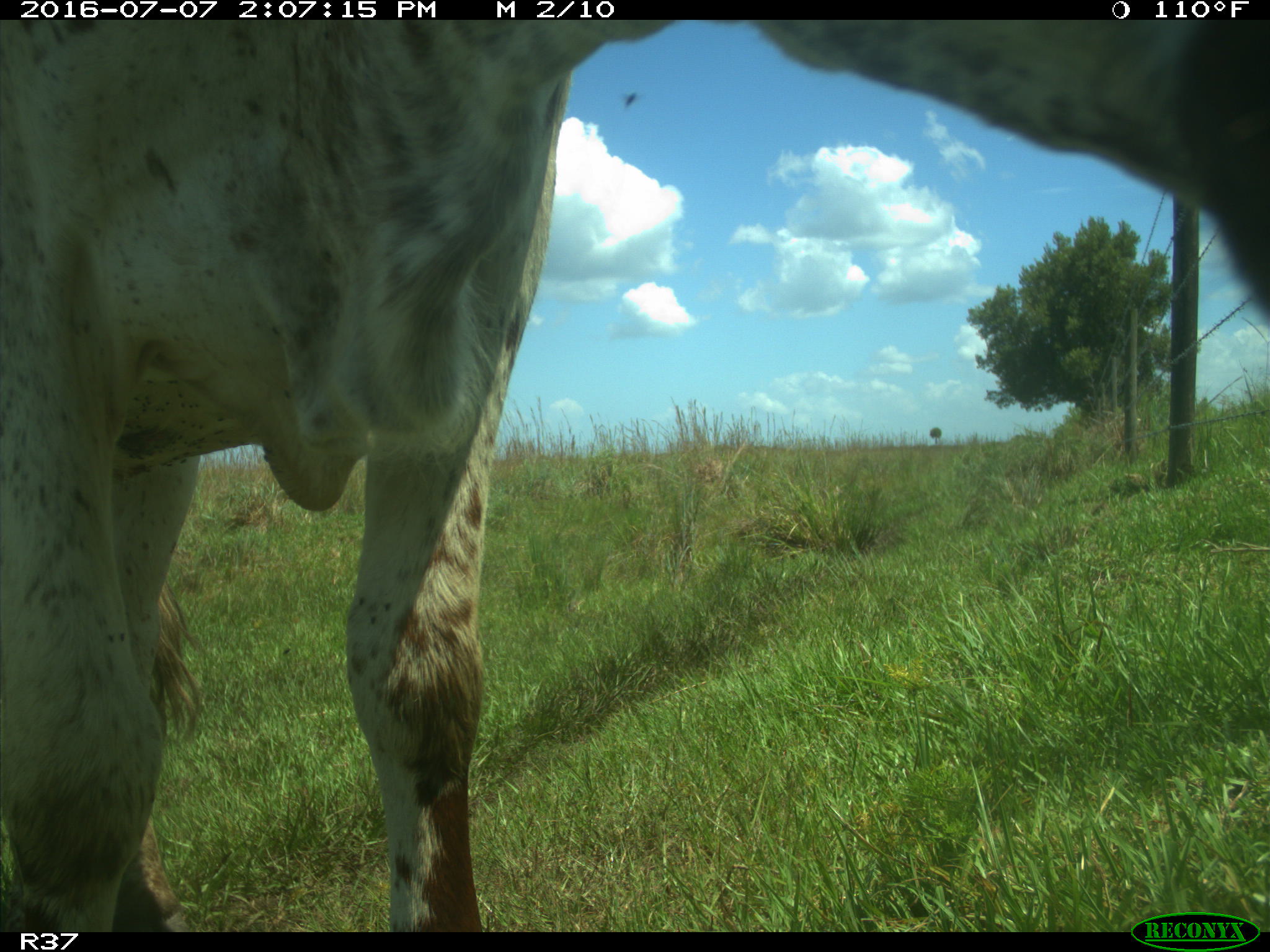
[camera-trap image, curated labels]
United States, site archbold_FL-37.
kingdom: Animalia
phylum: Chordata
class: Mammalia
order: Artiodactyla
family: Bovidae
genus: Bos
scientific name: Bos taurus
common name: domestic cow